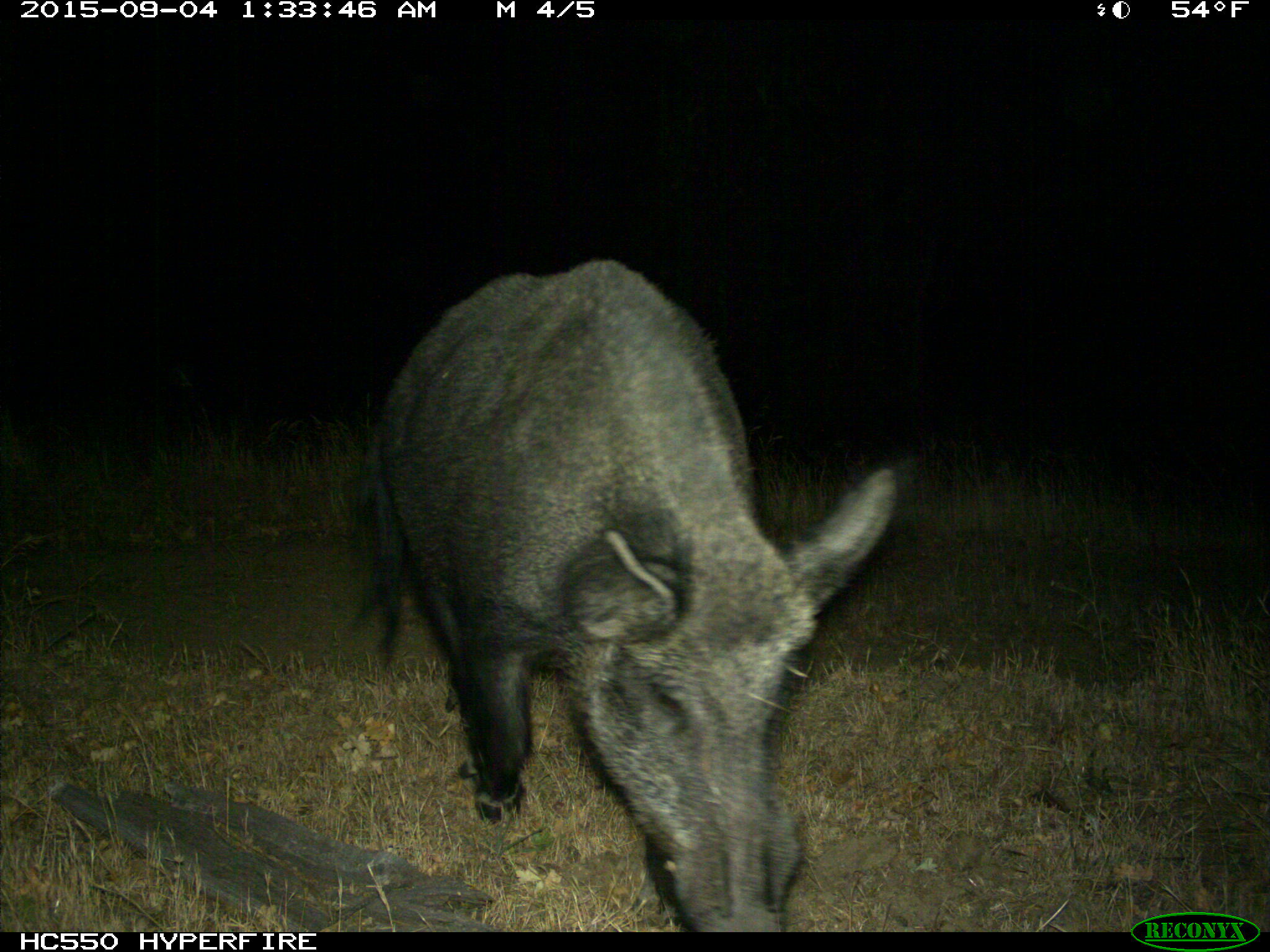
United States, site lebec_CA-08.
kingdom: Animalia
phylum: Chordata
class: Mammalia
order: Artiodactyla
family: Suidae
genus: Sus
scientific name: Sus scrofa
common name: wild boar